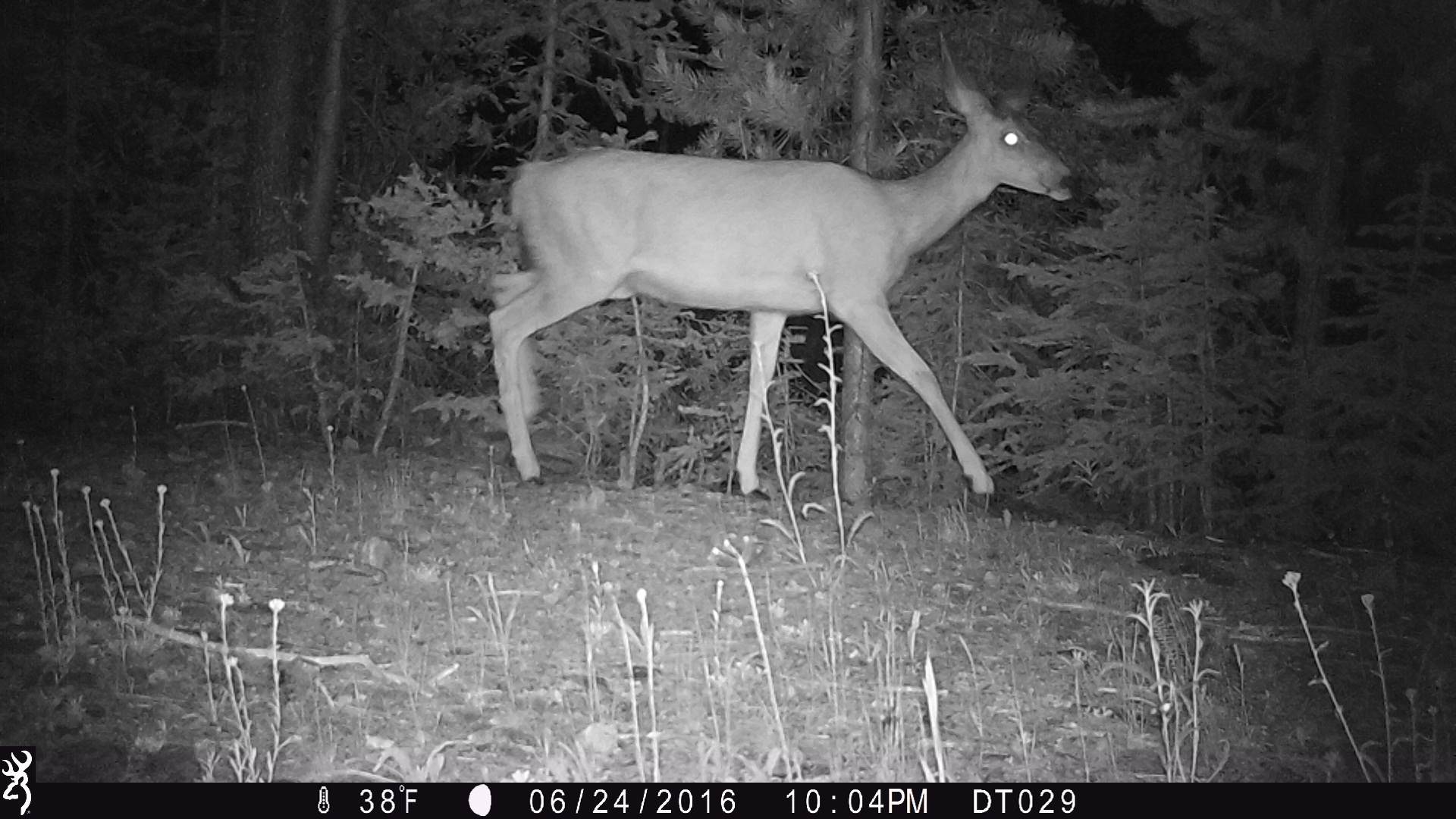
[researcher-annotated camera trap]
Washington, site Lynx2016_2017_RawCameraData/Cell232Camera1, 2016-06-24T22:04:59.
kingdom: Animalia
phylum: Chordata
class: Mammalia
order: Artiodactyla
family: Cervidae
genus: Odocoileus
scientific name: Odocoileus hemionus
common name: mule deer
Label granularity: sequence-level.